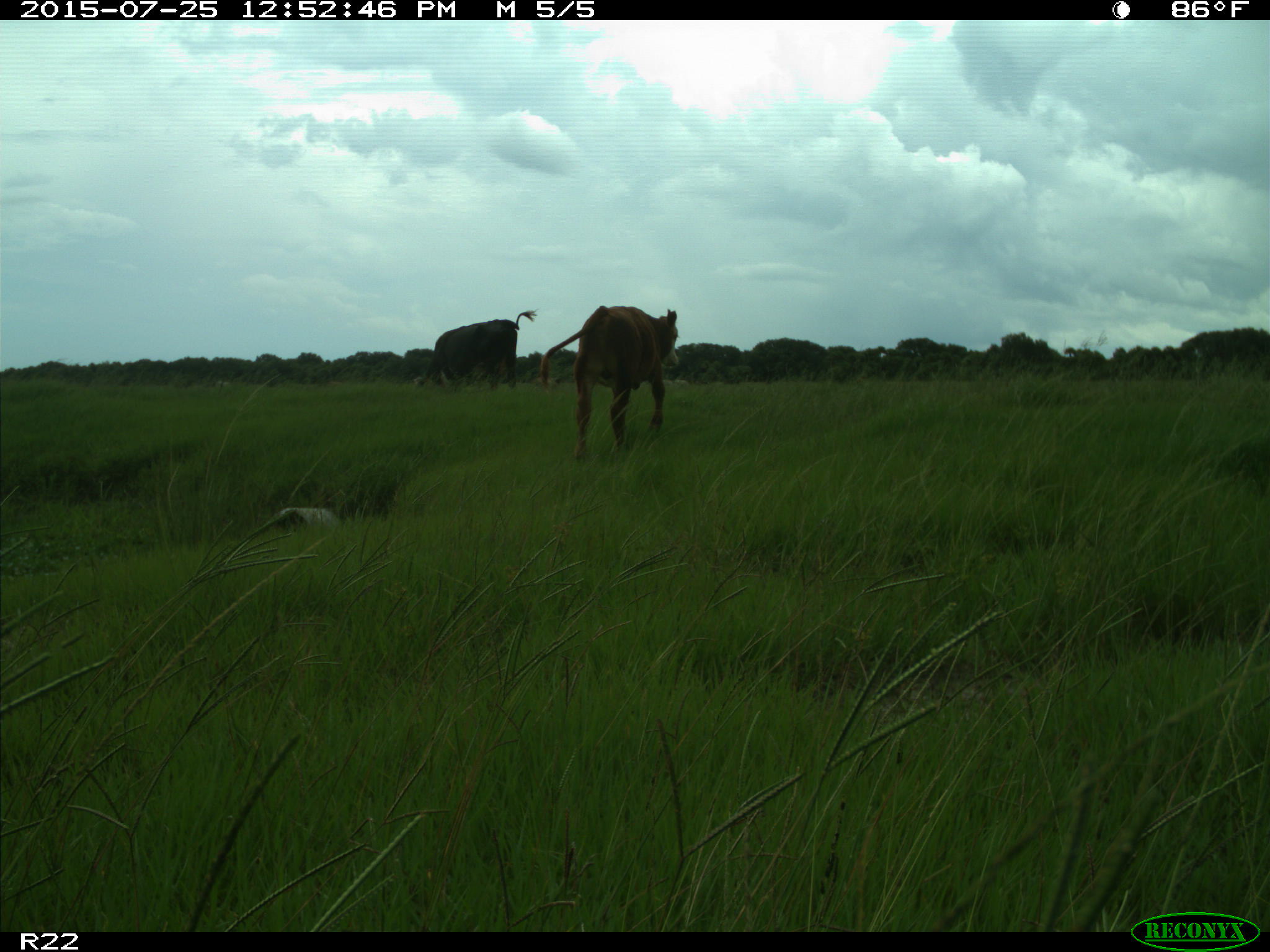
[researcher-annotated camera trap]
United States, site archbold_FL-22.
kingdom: Animalia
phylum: Chordata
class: Mammalia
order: Artiodactyla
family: Bovidae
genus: Bos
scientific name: Bos taurus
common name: domestic cow